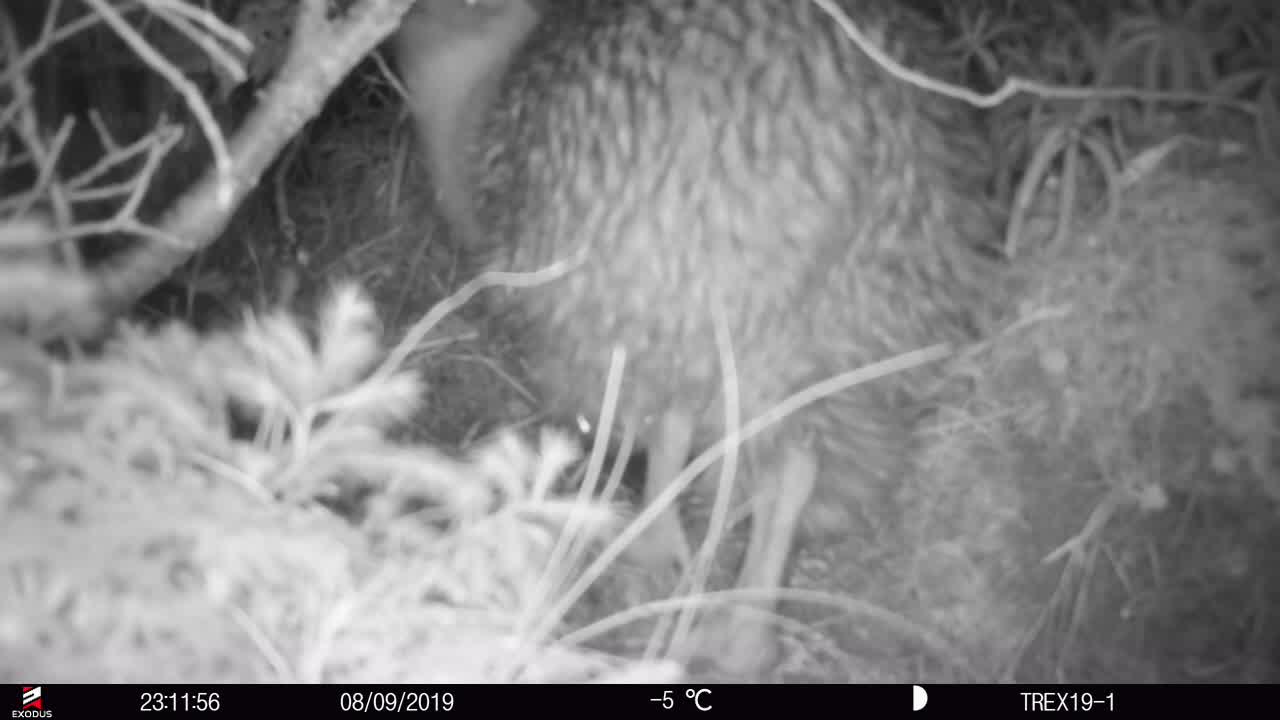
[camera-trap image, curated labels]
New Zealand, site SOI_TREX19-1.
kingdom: Animalia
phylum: Chordata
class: Aves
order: Apterygiformes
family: Apterygidae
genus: Apteryx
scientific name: Apteryx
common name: kiwi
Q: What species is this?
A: Kiwi (Apteryx).